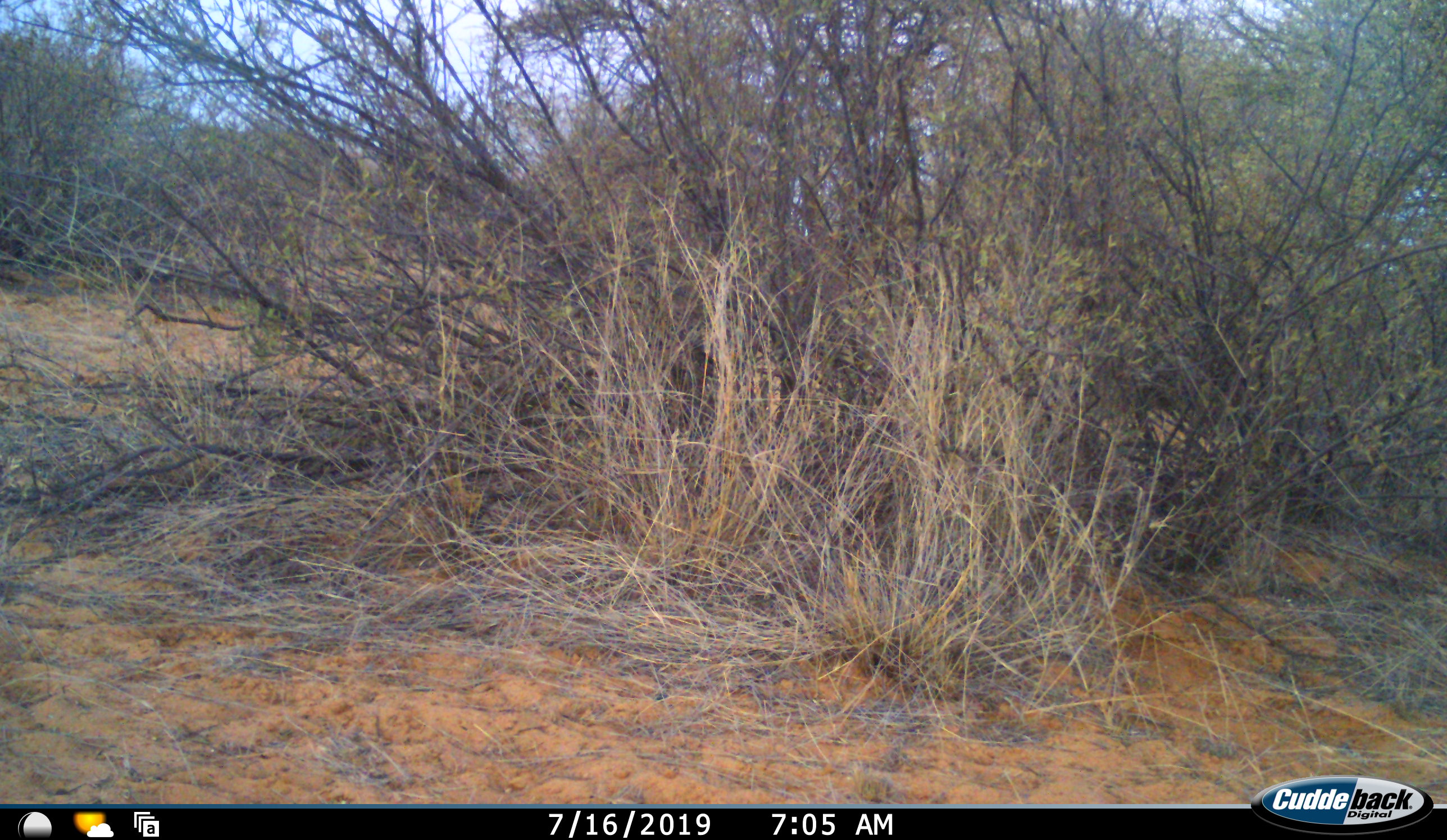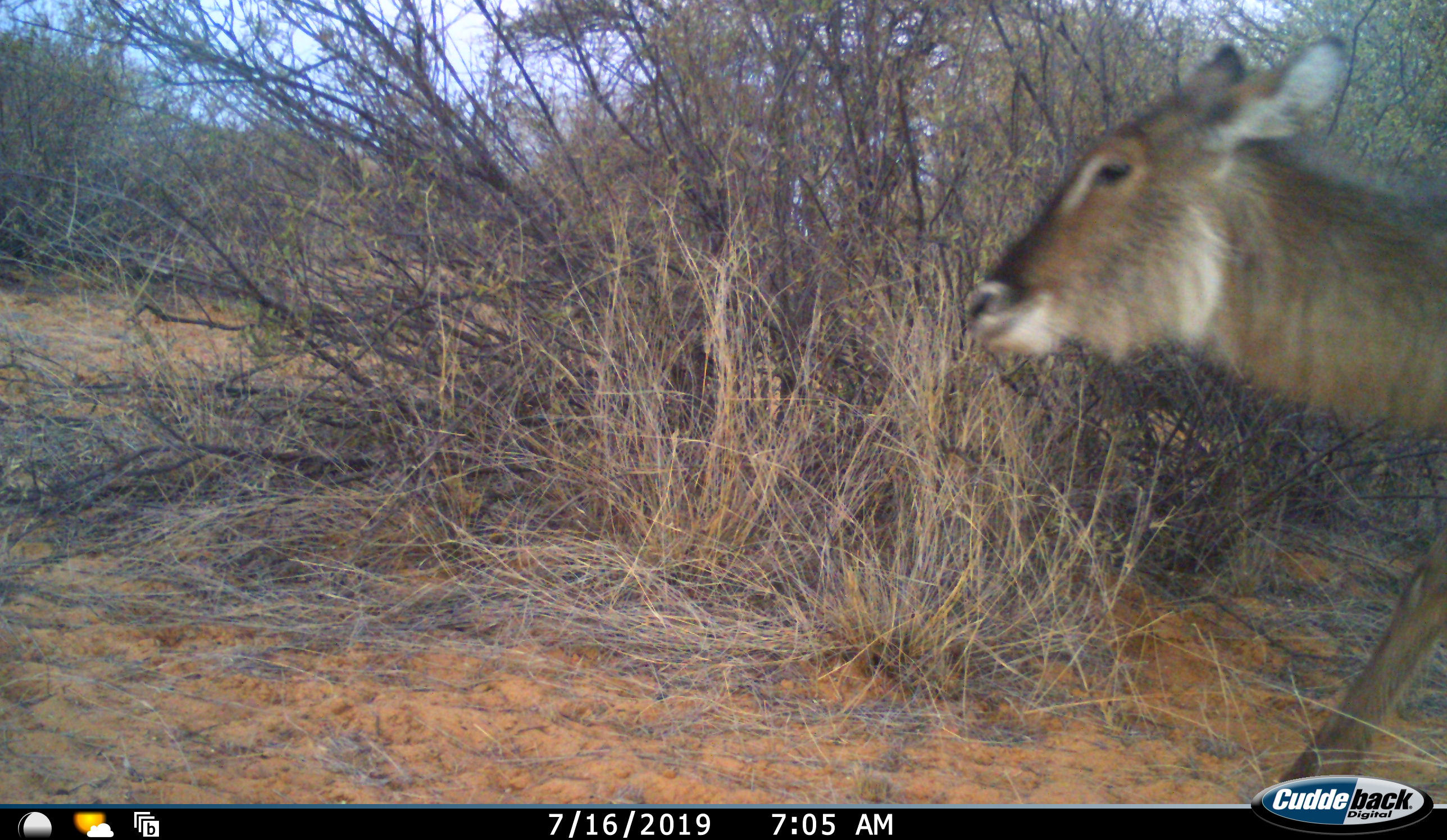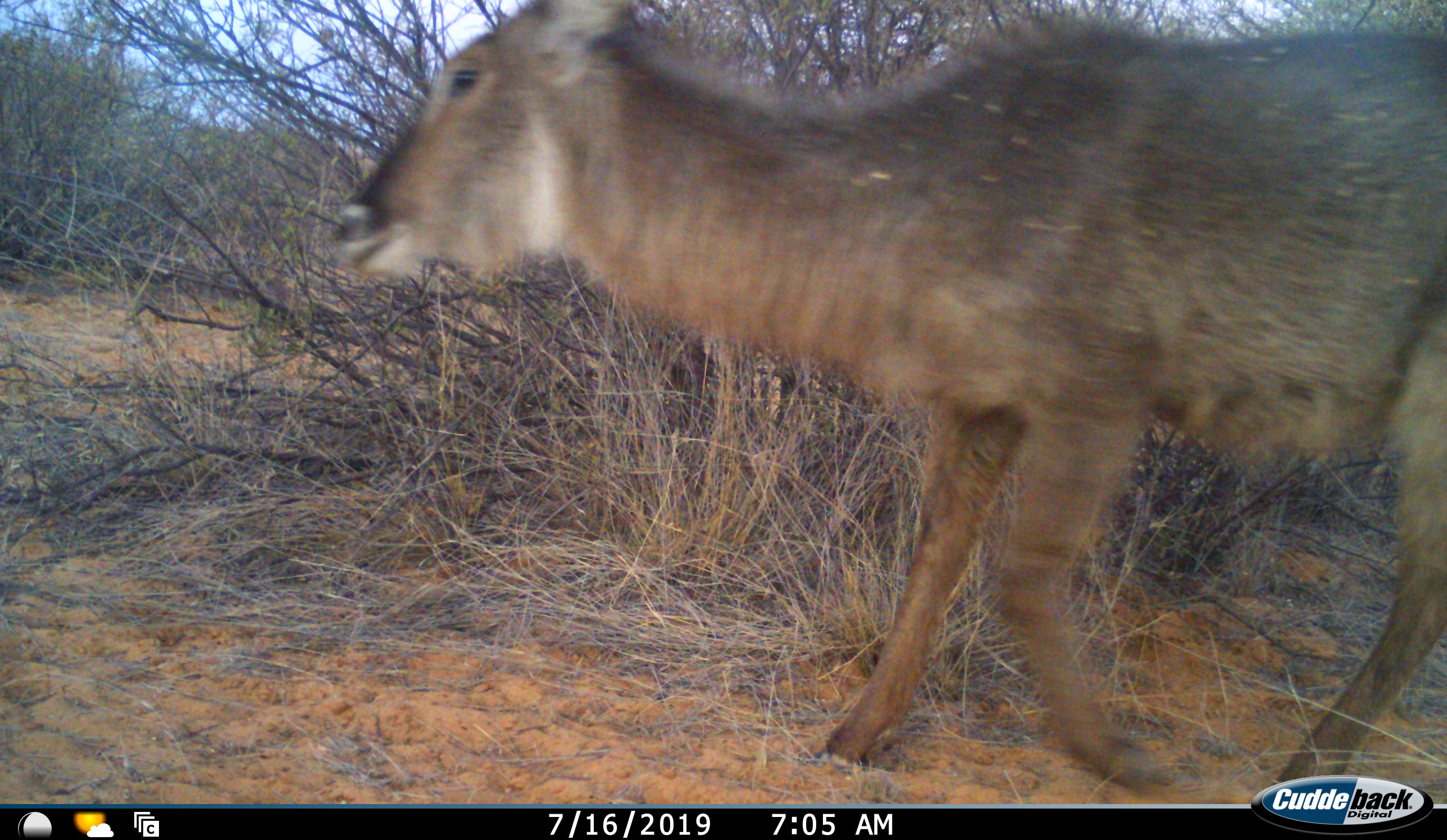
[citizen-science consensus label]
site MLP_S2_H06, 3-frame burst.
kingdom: Animalia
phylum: Chordata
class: Mammalia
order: Artiodactyla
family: Bovidae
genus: Kobus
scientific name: Kobus ellipsiprymnus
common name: waterbuck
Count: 1.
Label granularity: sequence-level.